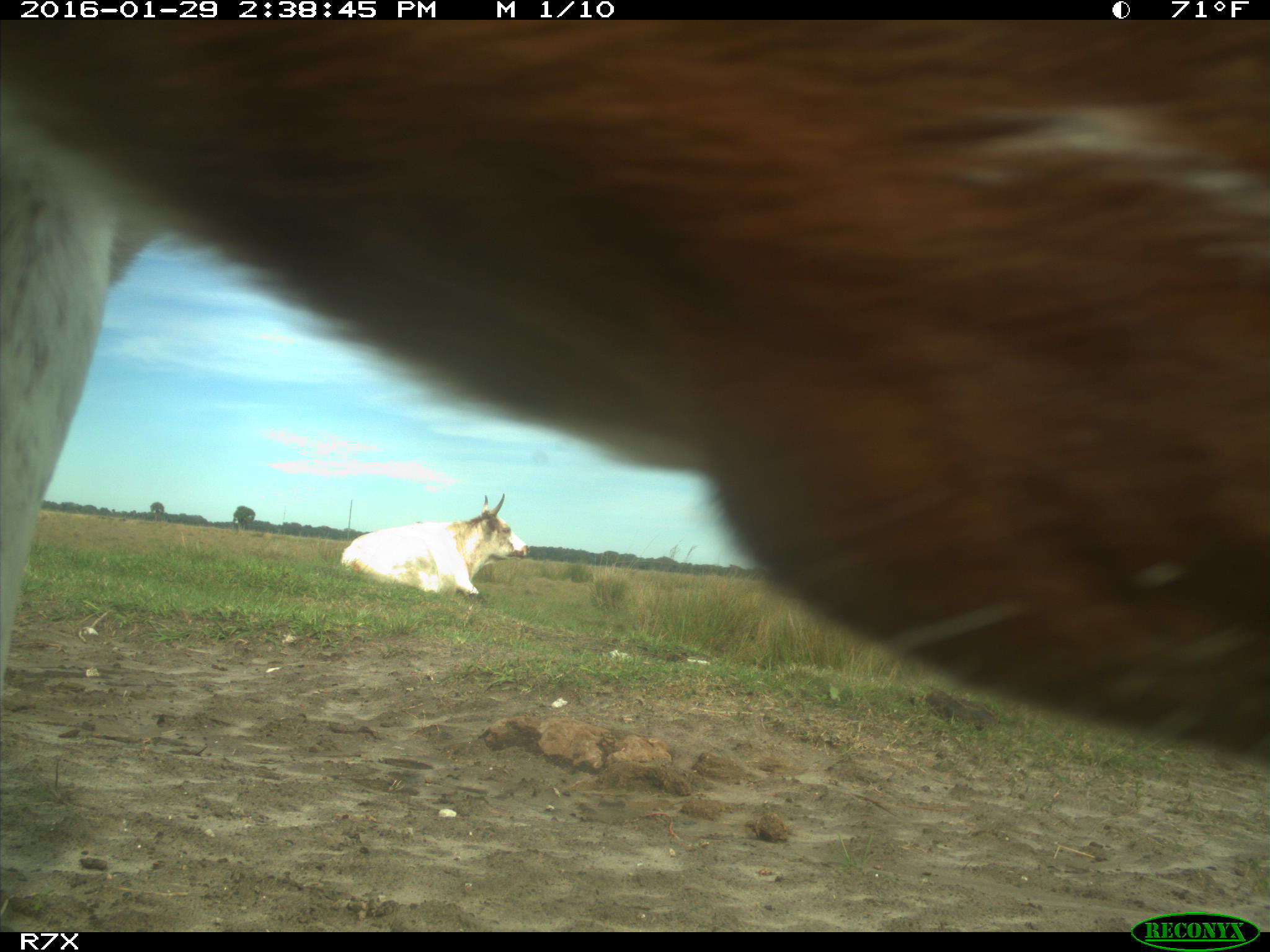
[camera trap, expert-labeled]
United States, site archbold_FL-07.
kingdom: Animalia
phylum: Chordata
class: Mammalia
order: Artiodactyla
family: Bovidae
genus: Bos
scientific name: Bos taurus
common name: domestic cow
Bos taurus (domestic cow).